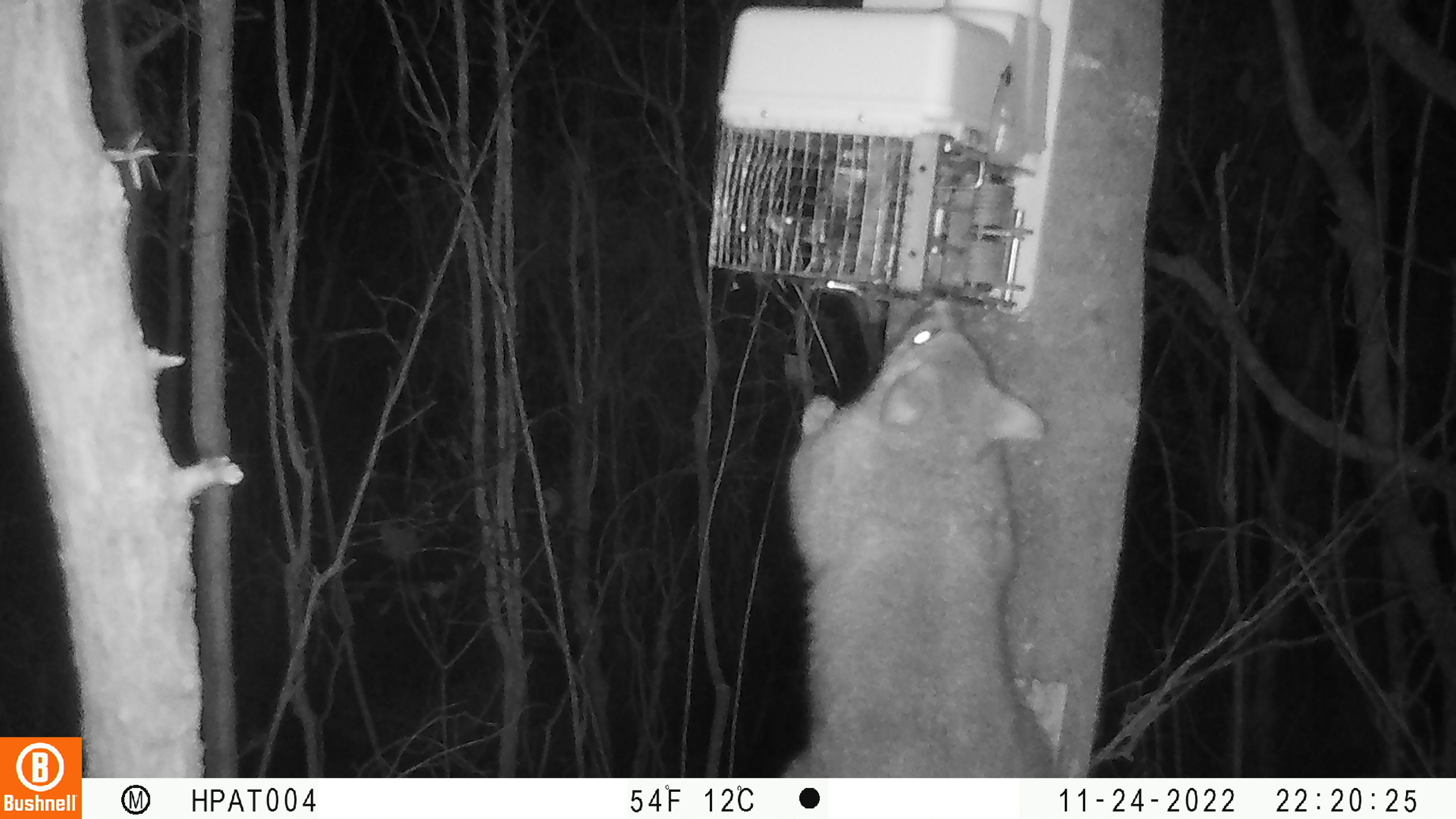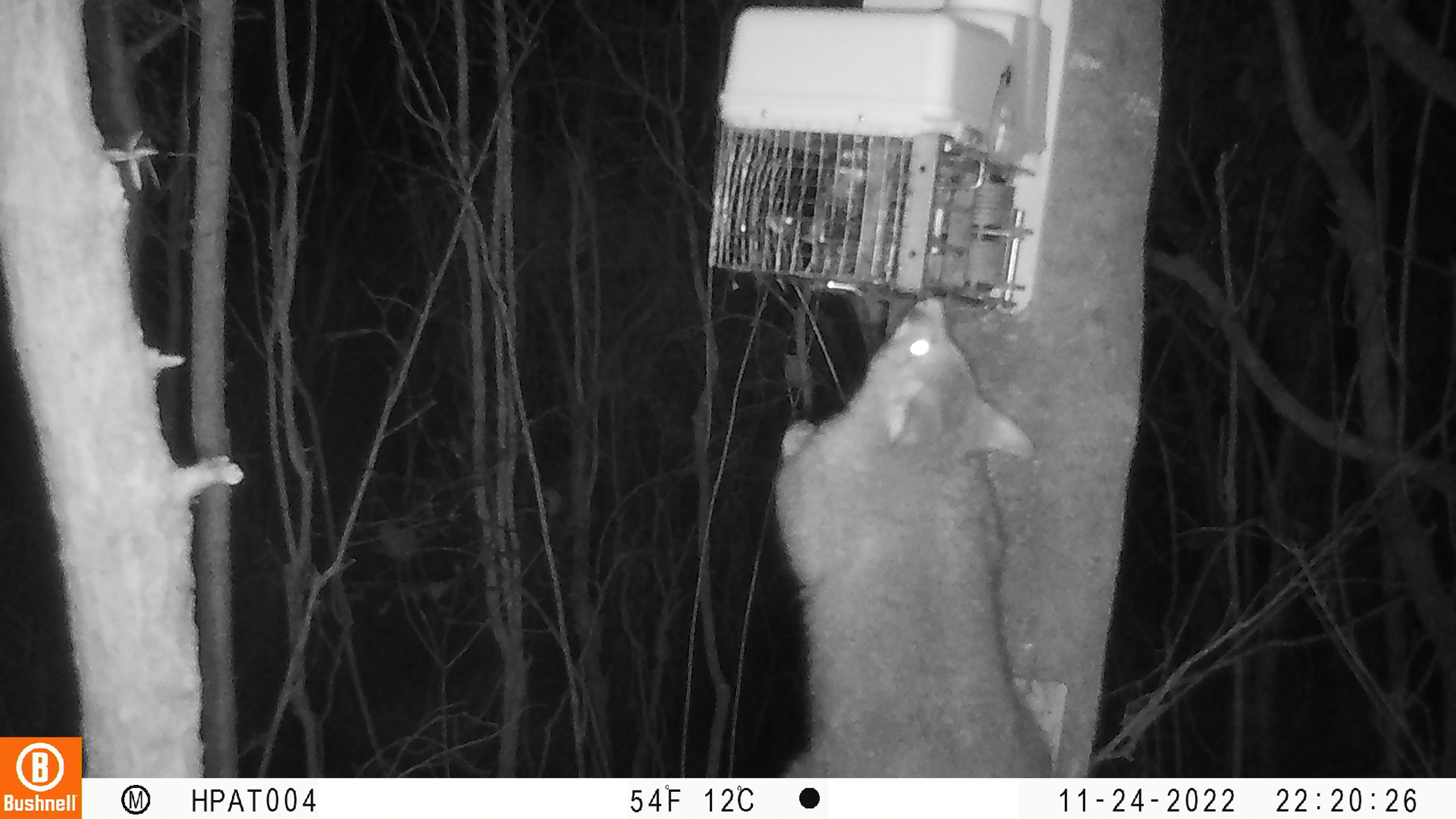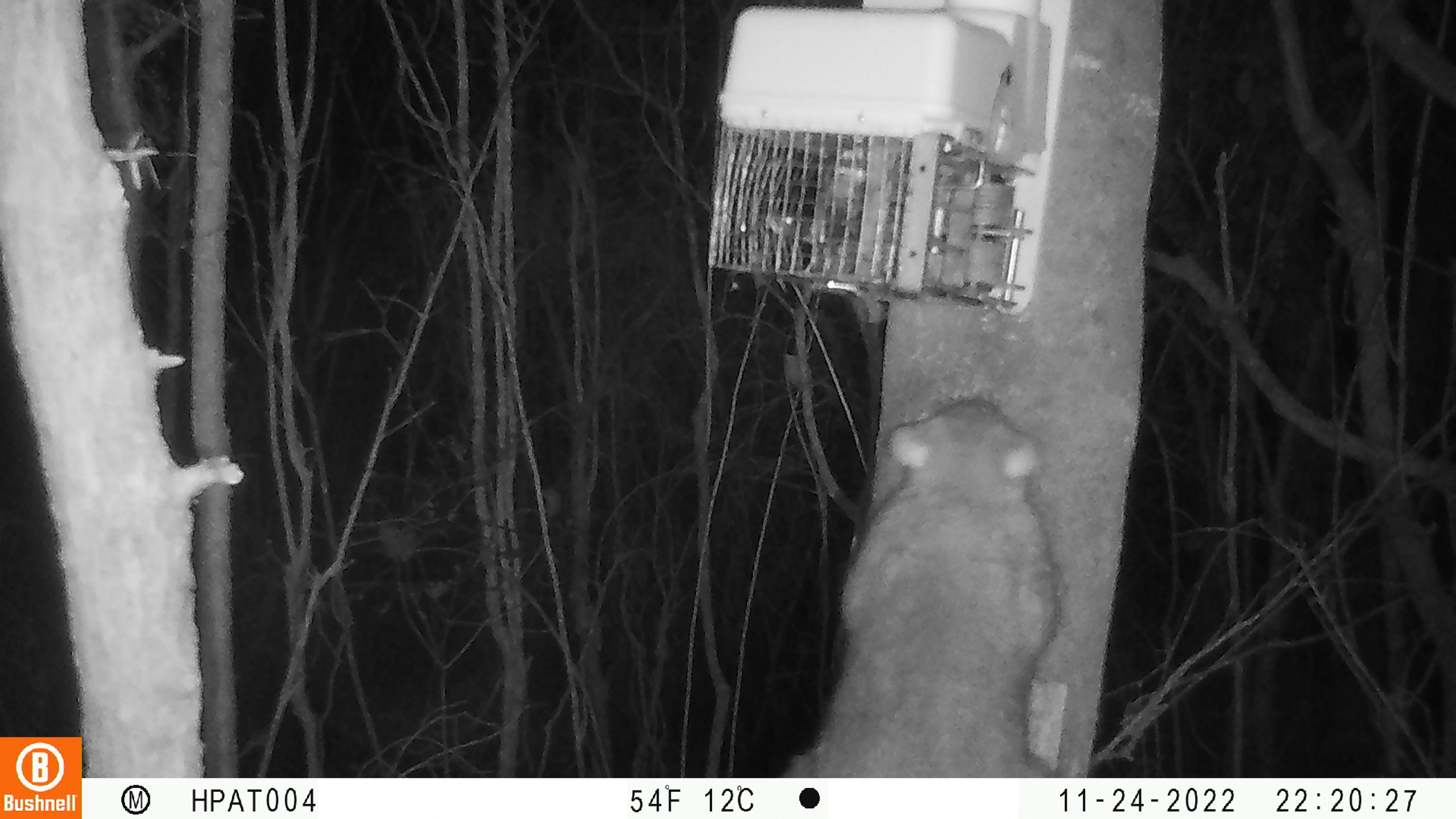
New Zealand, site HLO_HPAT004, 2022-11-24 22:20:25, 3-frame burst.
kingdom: Animalia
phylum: Chordata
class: Mammalia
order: Diprotodontia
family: Phalangeridae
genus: Trichosurus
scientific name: Trichosurus vulpecula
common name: common brushtail possum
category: possum